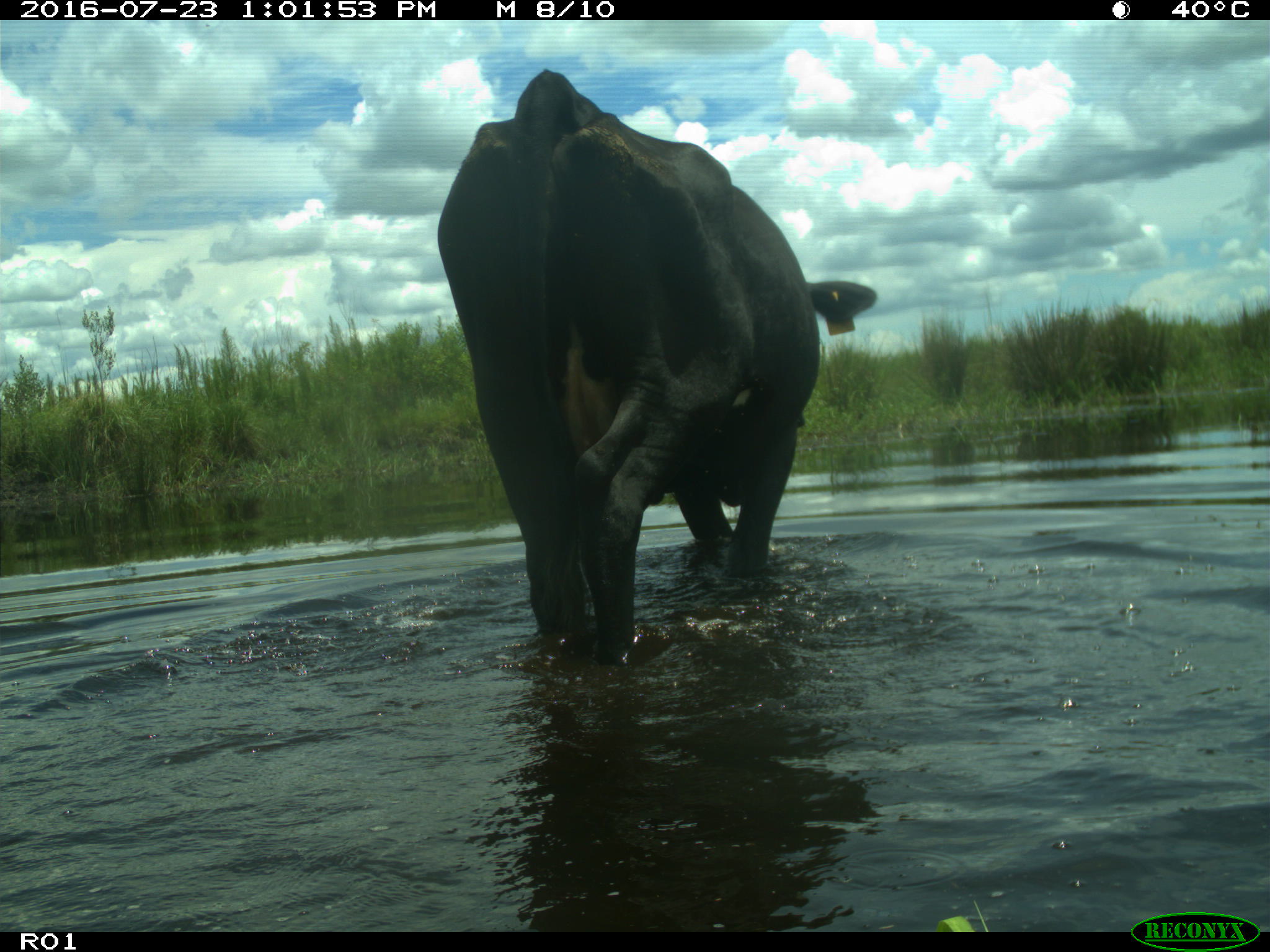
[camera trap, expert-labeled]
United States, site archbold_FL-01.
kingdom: Animalia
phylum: Chordata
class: Mammalia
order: Artiodactyla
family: Bovidae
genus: Bos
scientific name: Bos taurus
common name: domestic cow